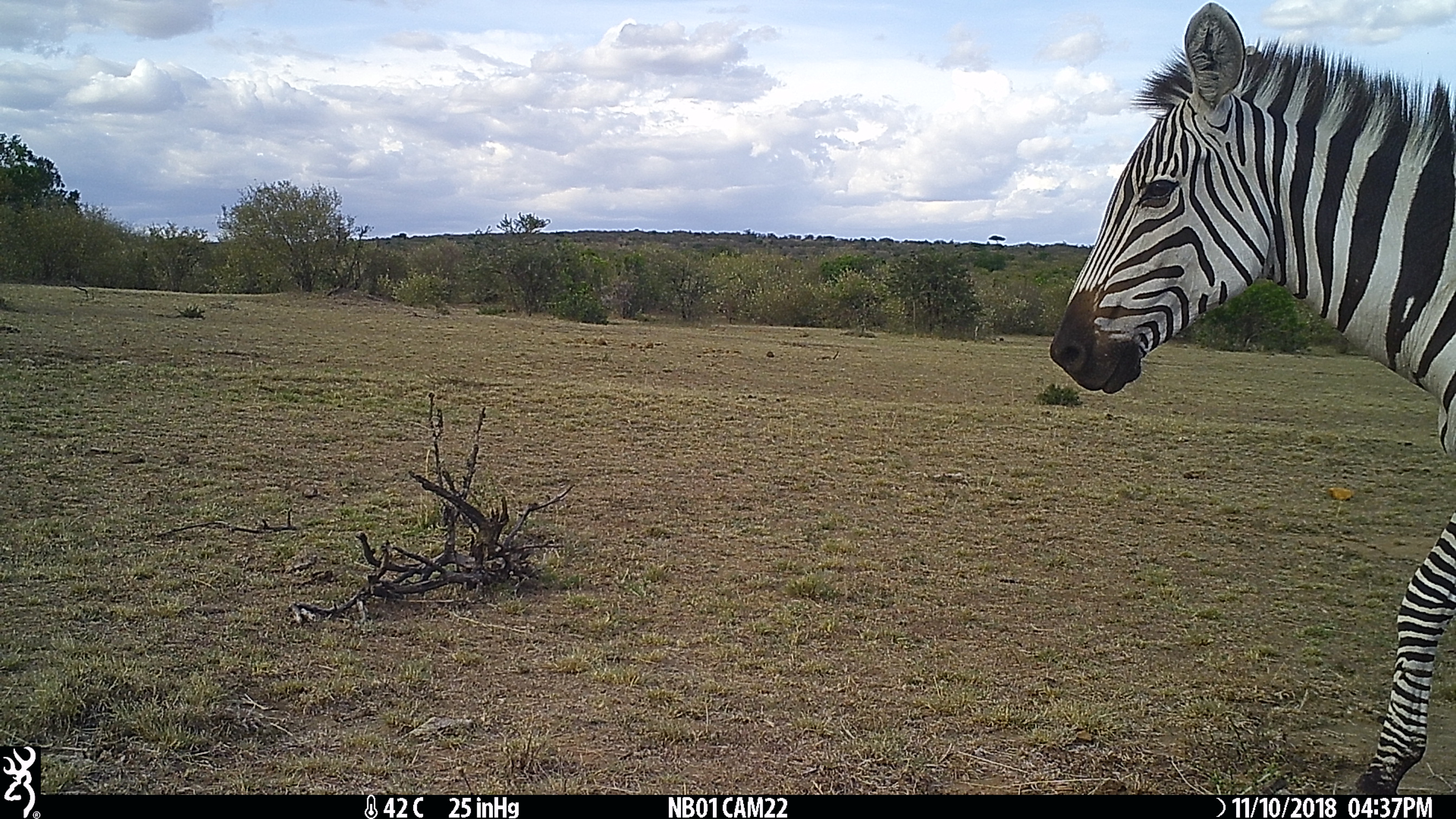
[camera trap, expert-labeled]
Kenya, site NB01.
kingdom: Animalia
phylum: Chordata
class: Mammalia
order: Perissodactyla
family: Equidae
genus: Equus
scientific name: Equus quagga burchellii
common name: burchell's zebra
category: zebra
Zebra (burchell's zebra) (Equus quagga burchellii).